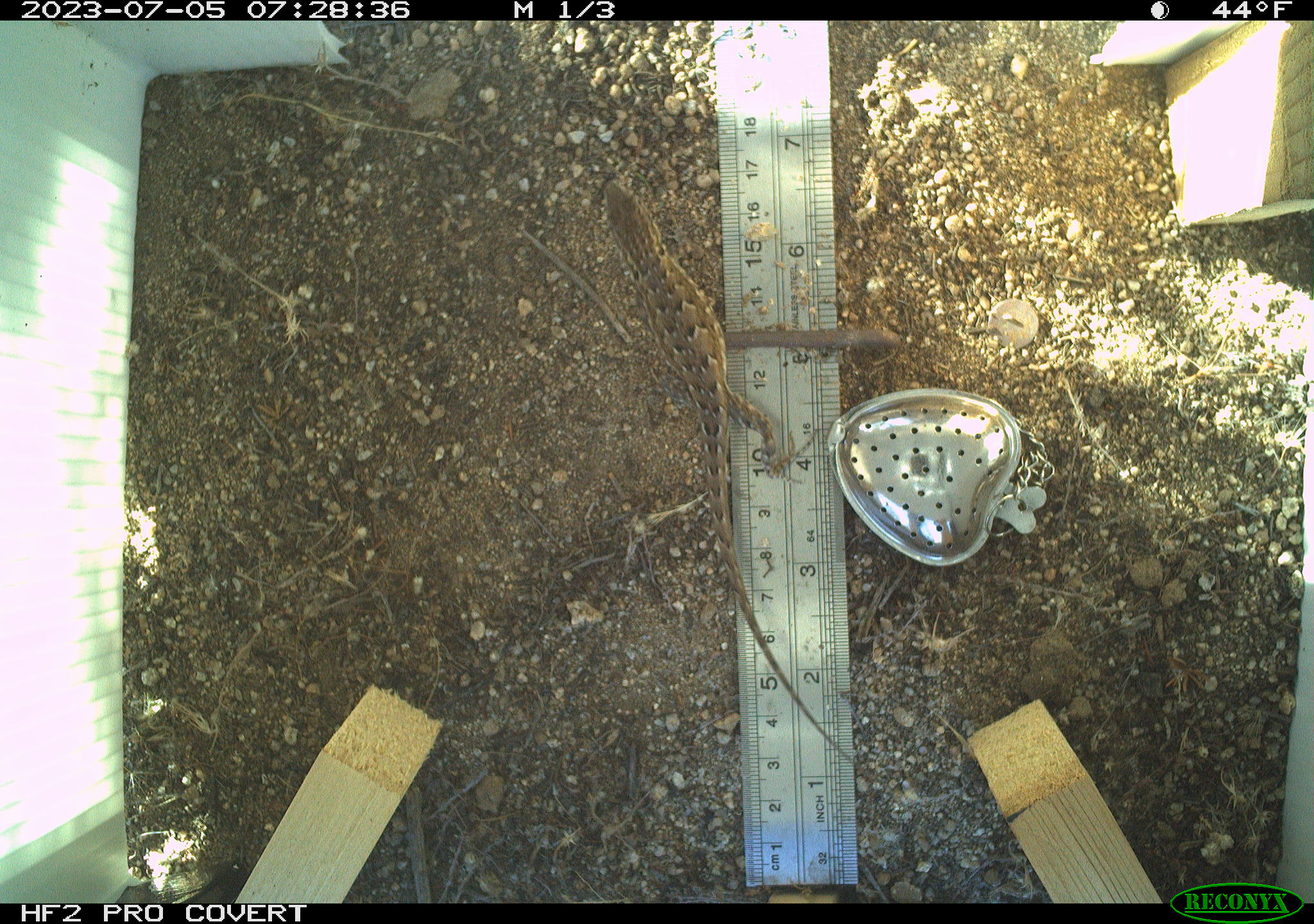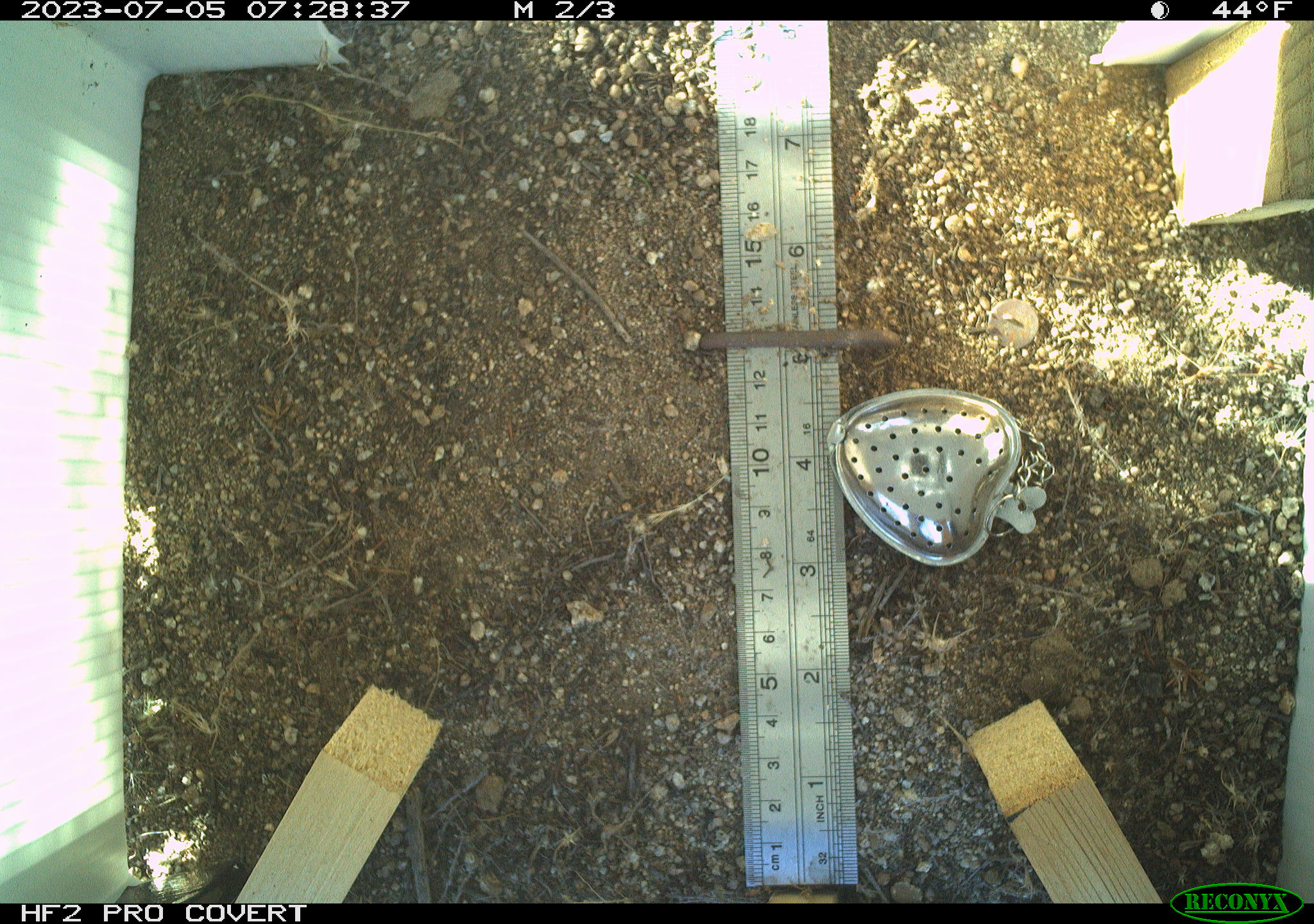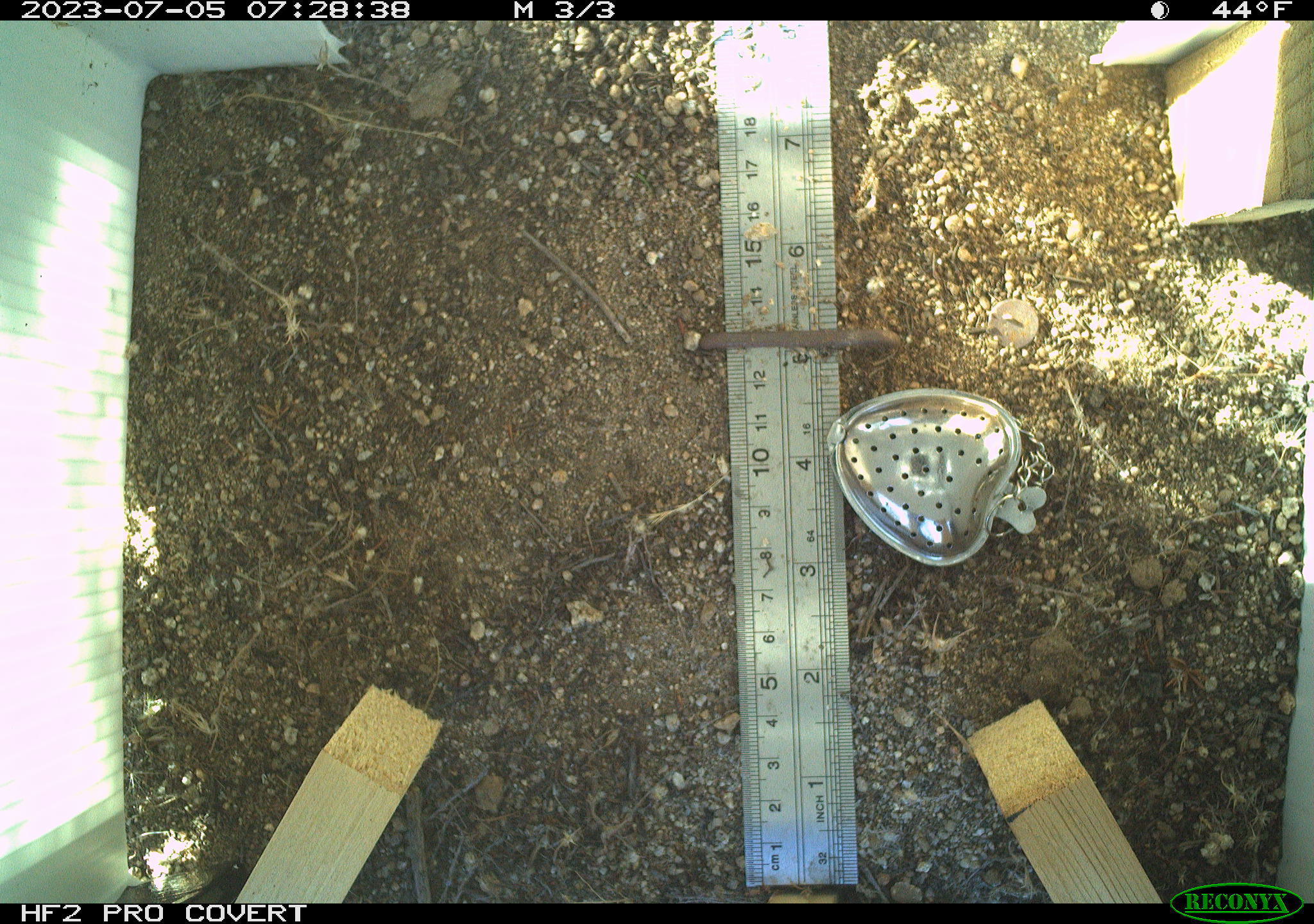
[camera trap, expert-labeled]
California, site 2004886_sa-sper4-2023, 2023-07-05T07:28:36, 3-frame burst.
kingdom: Animalia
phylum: Chordata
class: Reptilia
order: Squamata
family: Phrynosomatidae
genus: Uta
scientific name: Uta stansburiana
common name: common side-blotched lizard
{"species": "common side-blotched lizard (Uta stansburiana)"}